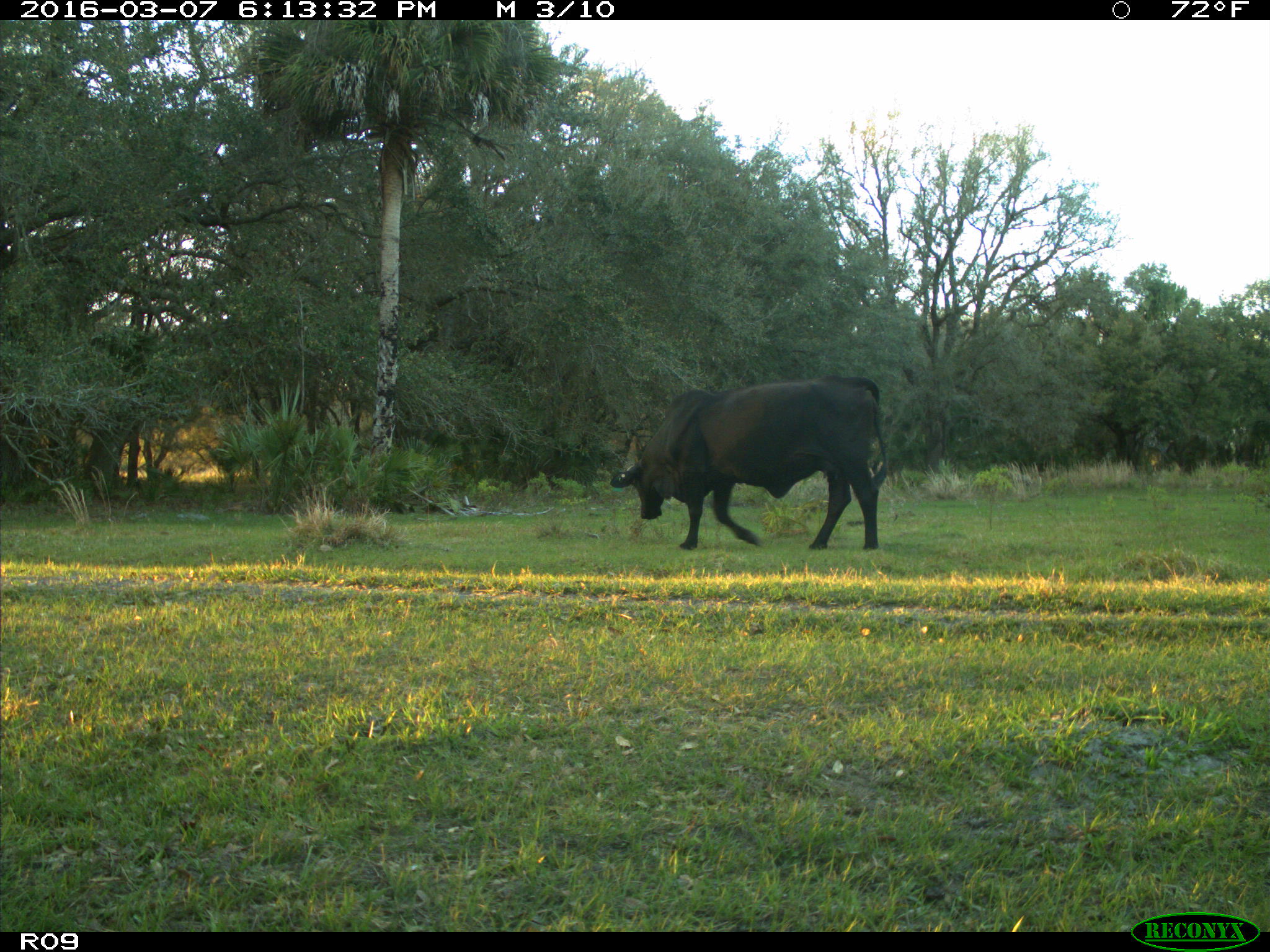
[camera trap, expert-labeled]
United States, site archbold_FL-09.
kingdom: Animalia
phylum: Chordata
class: Mammalia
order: Artiodactyla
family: Bovidae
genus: Bos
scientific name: Bos taurus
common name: domestic cow